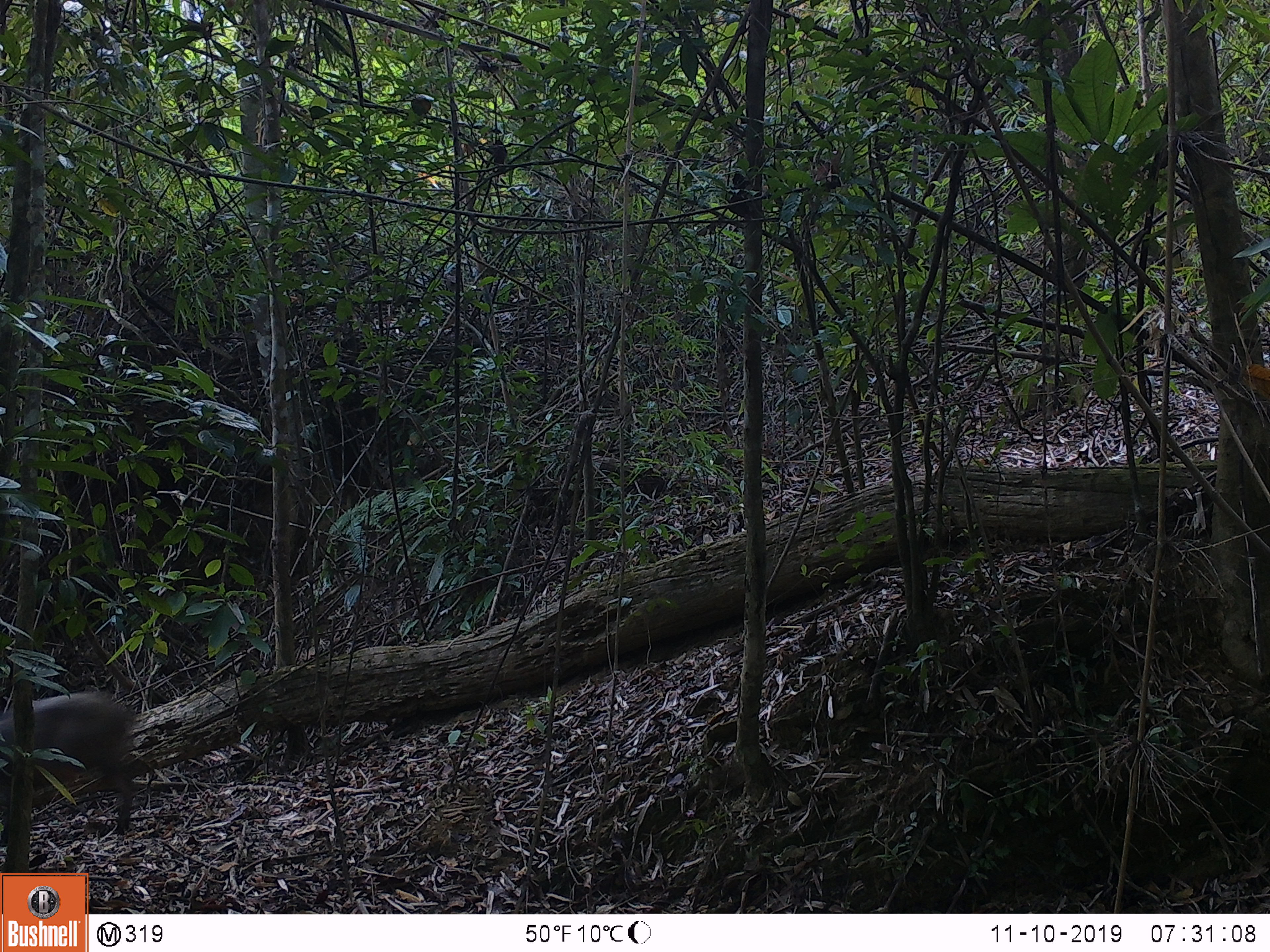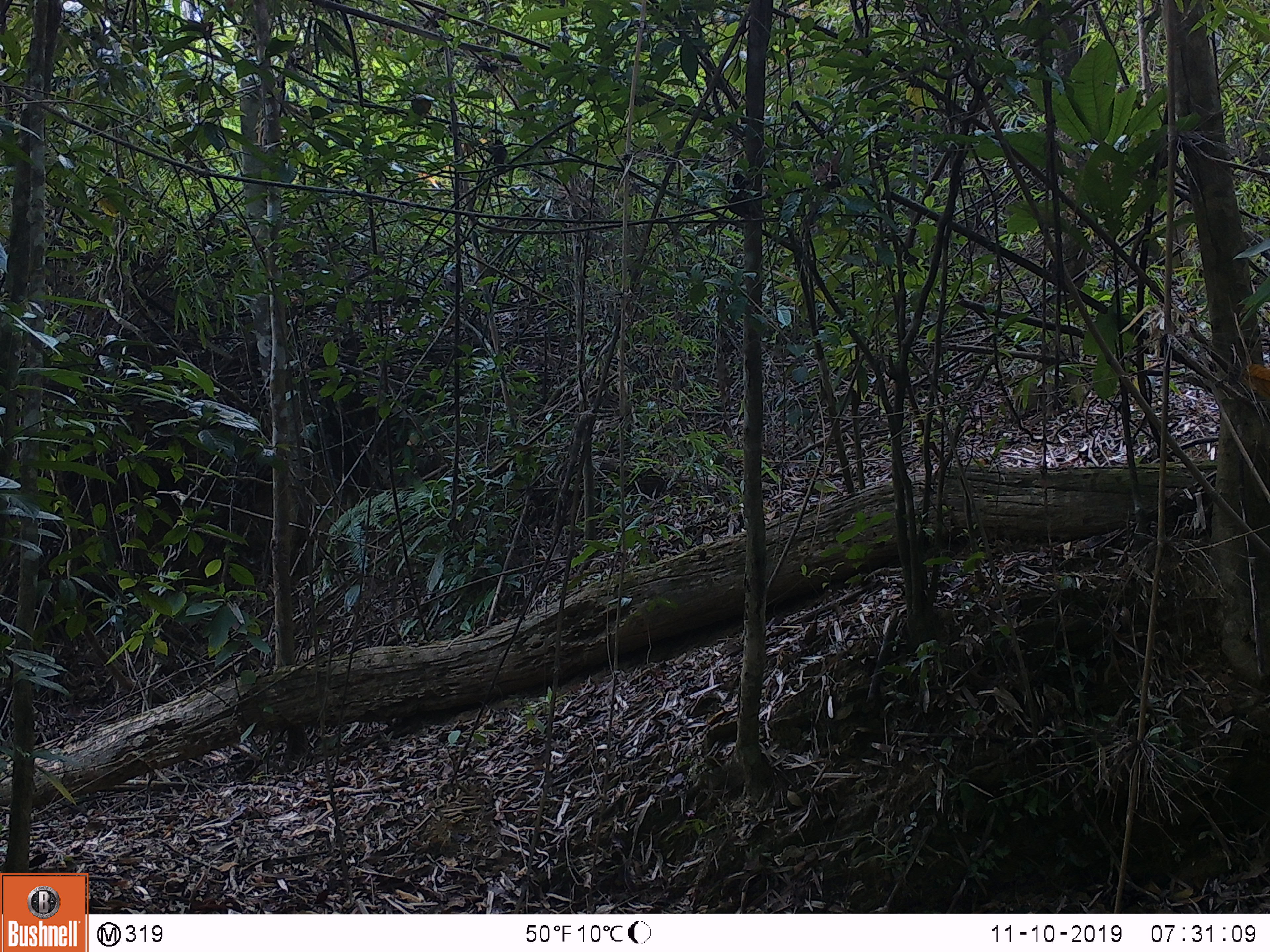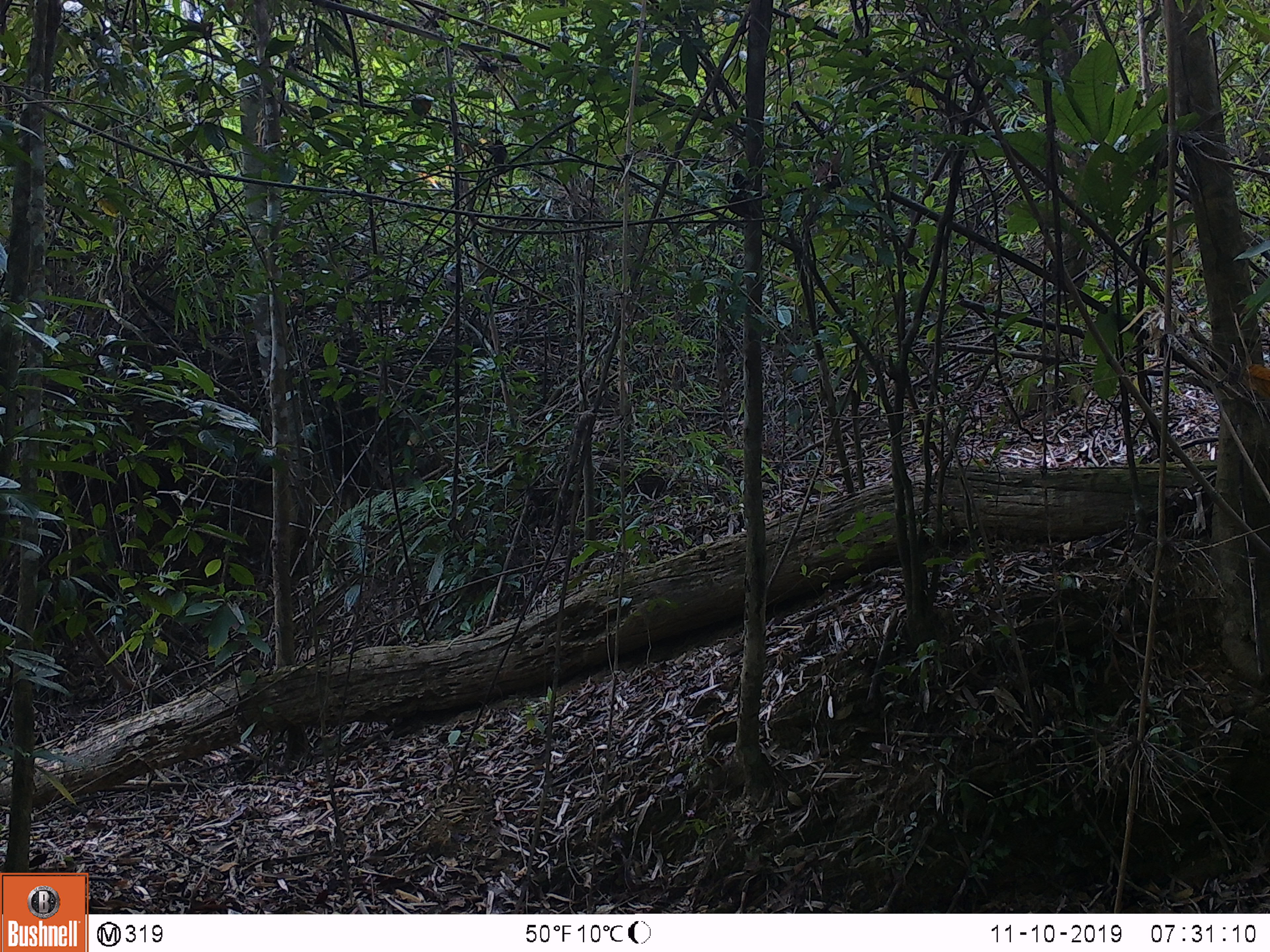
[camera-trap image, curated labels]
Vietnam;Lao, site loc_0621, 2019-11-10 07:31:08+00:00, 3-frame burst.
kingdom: Animalia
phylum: Chordata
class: Mammalia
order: Artiodactyla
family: Suidae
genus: Sus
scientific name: Sus scrofa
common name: eurasian wild pig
Eurasian wild pig (Sus scrofa). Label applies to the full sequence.